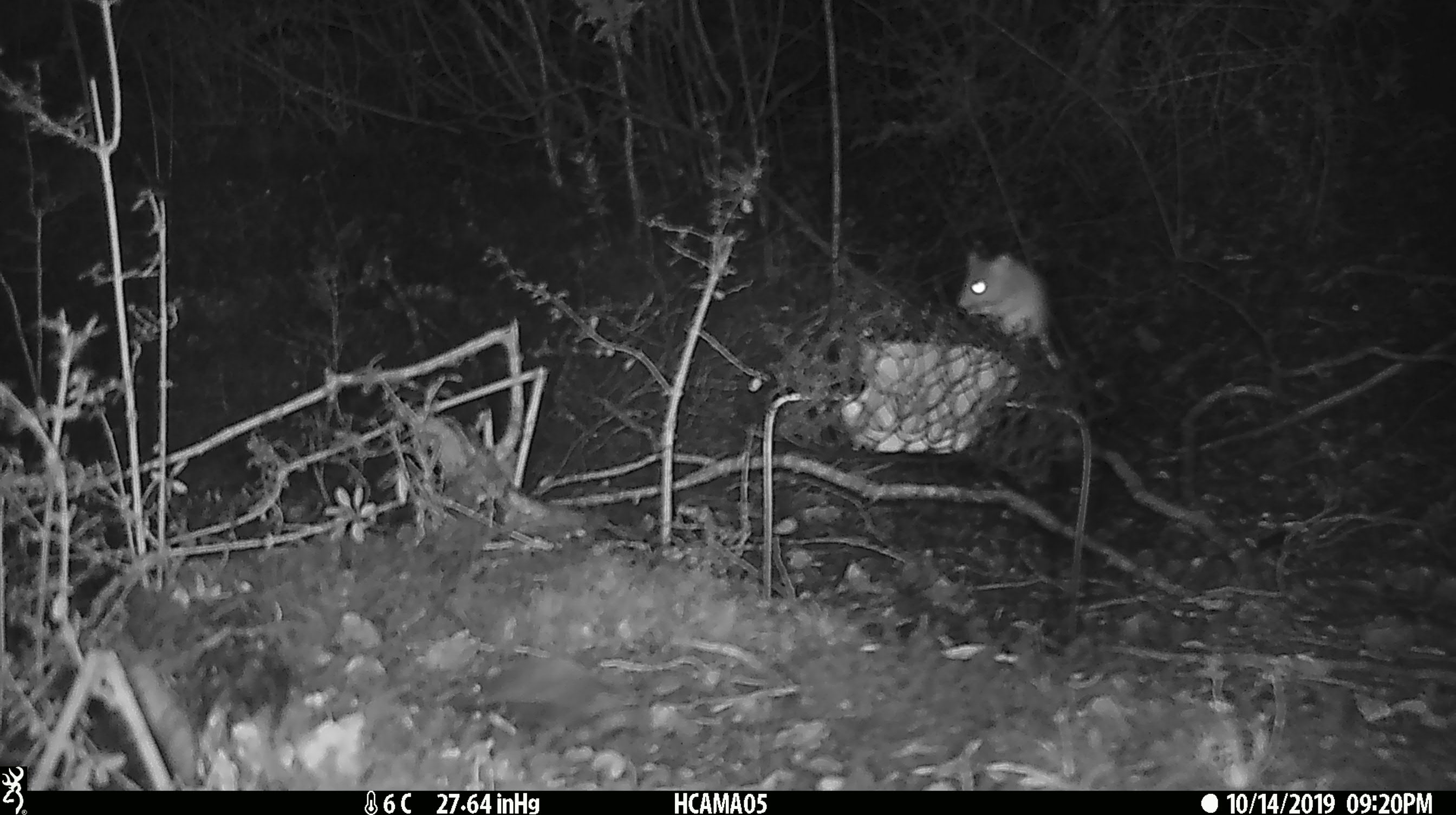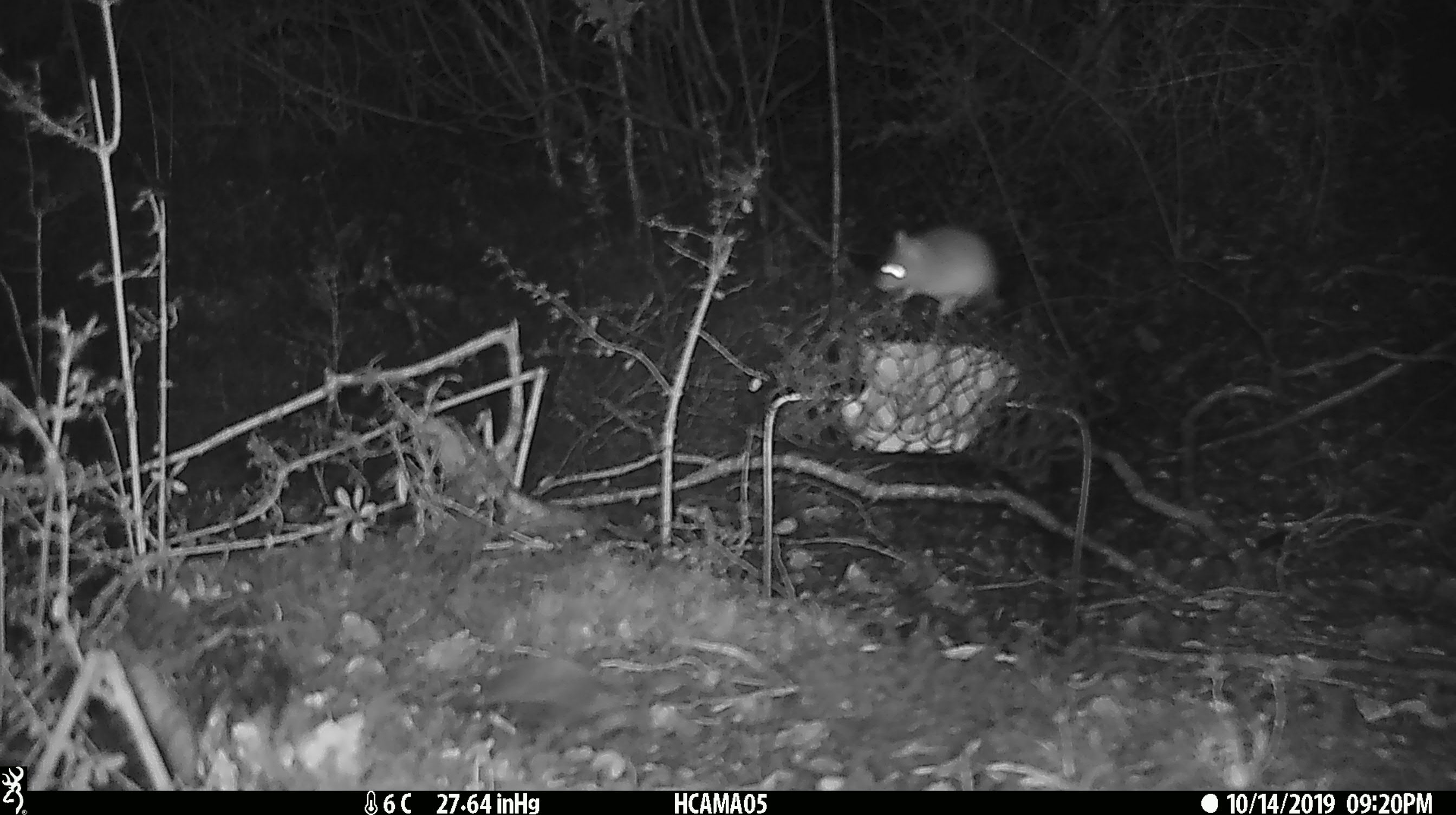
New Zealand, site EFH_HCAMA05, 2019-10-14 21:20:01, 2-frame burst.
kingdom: Animalia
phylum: Chordata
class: Mammalia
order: Rodentia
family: Muridae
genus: Mus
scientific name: Mus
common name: mouse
Mouse (Mus).